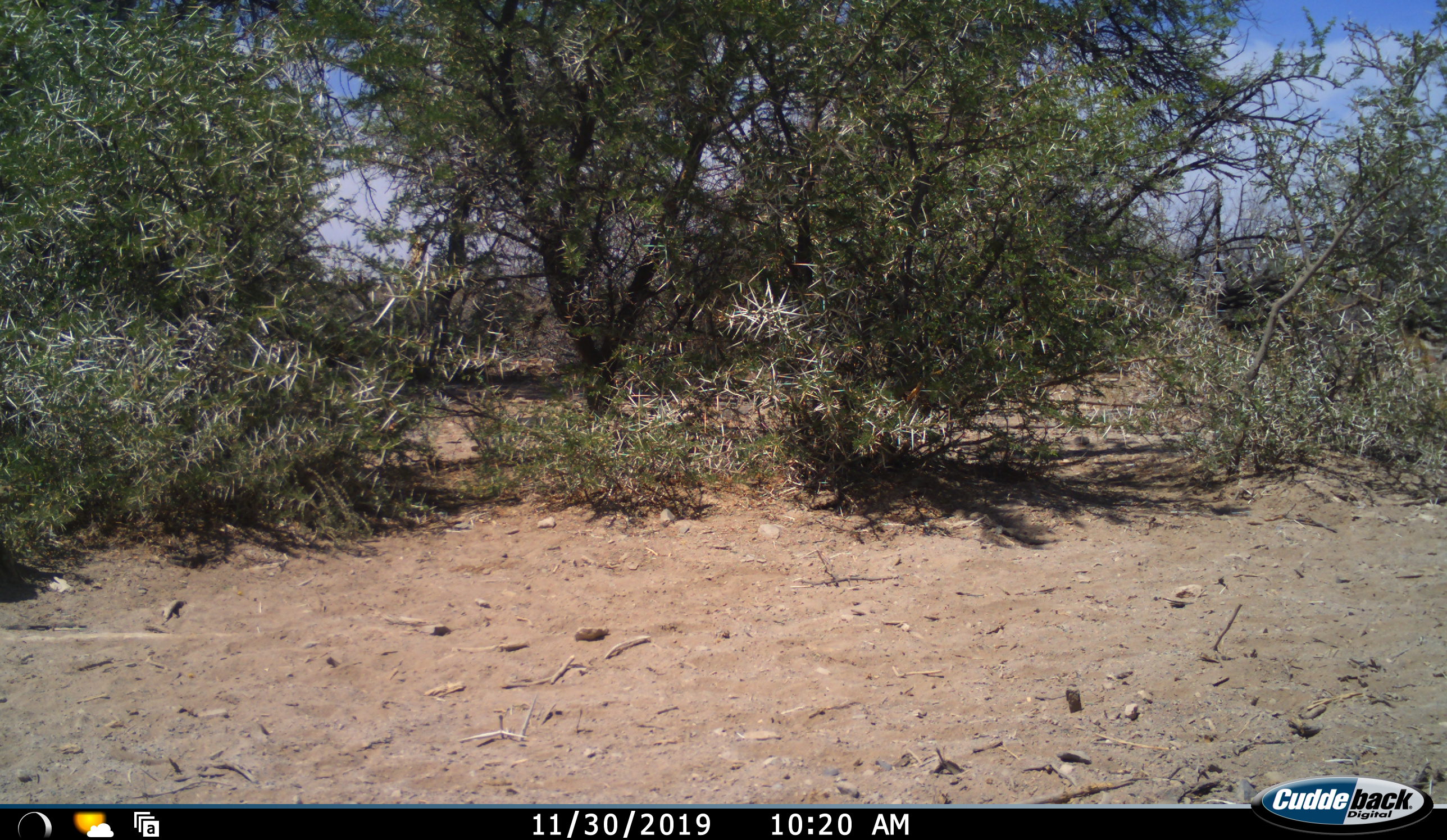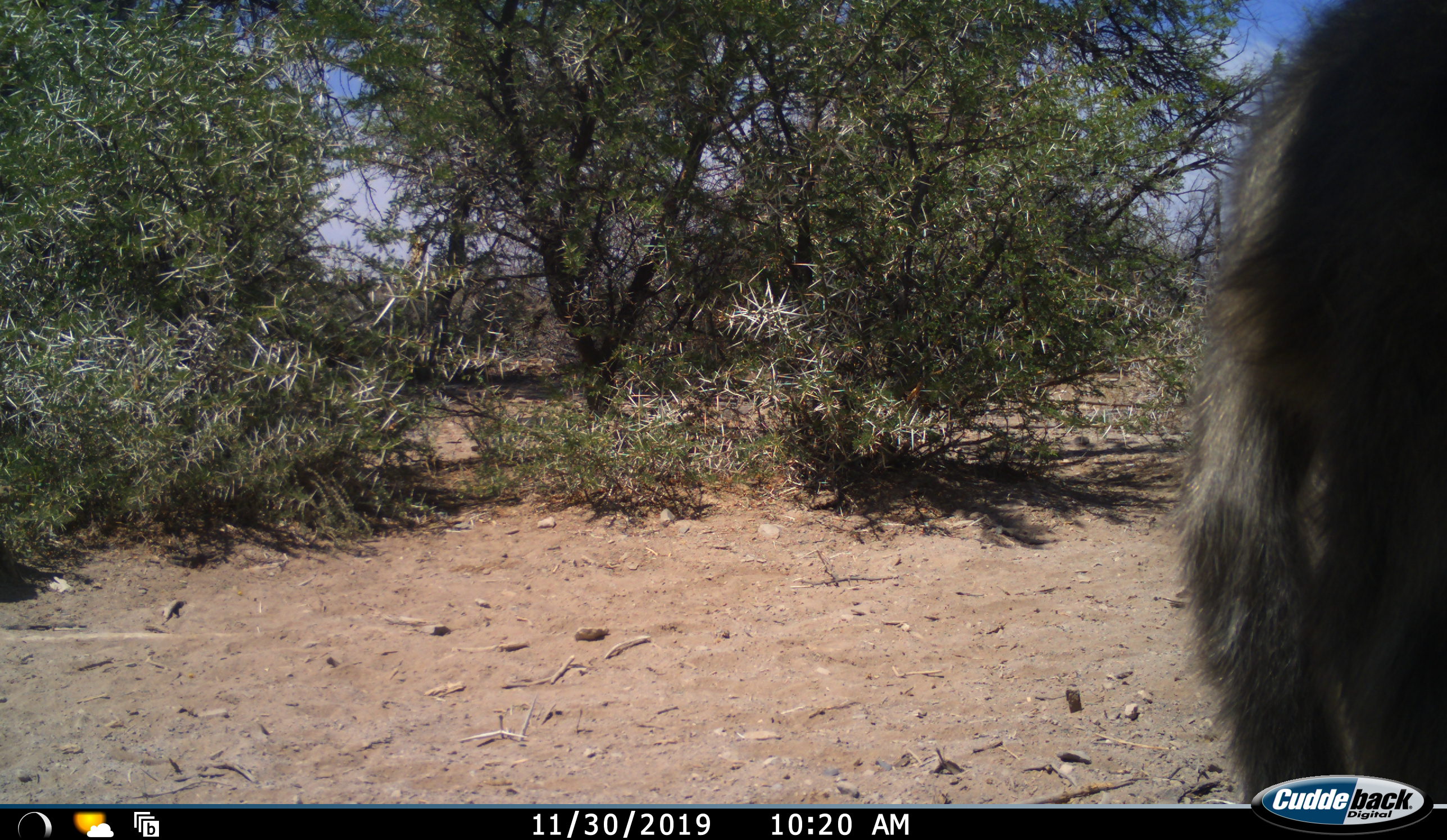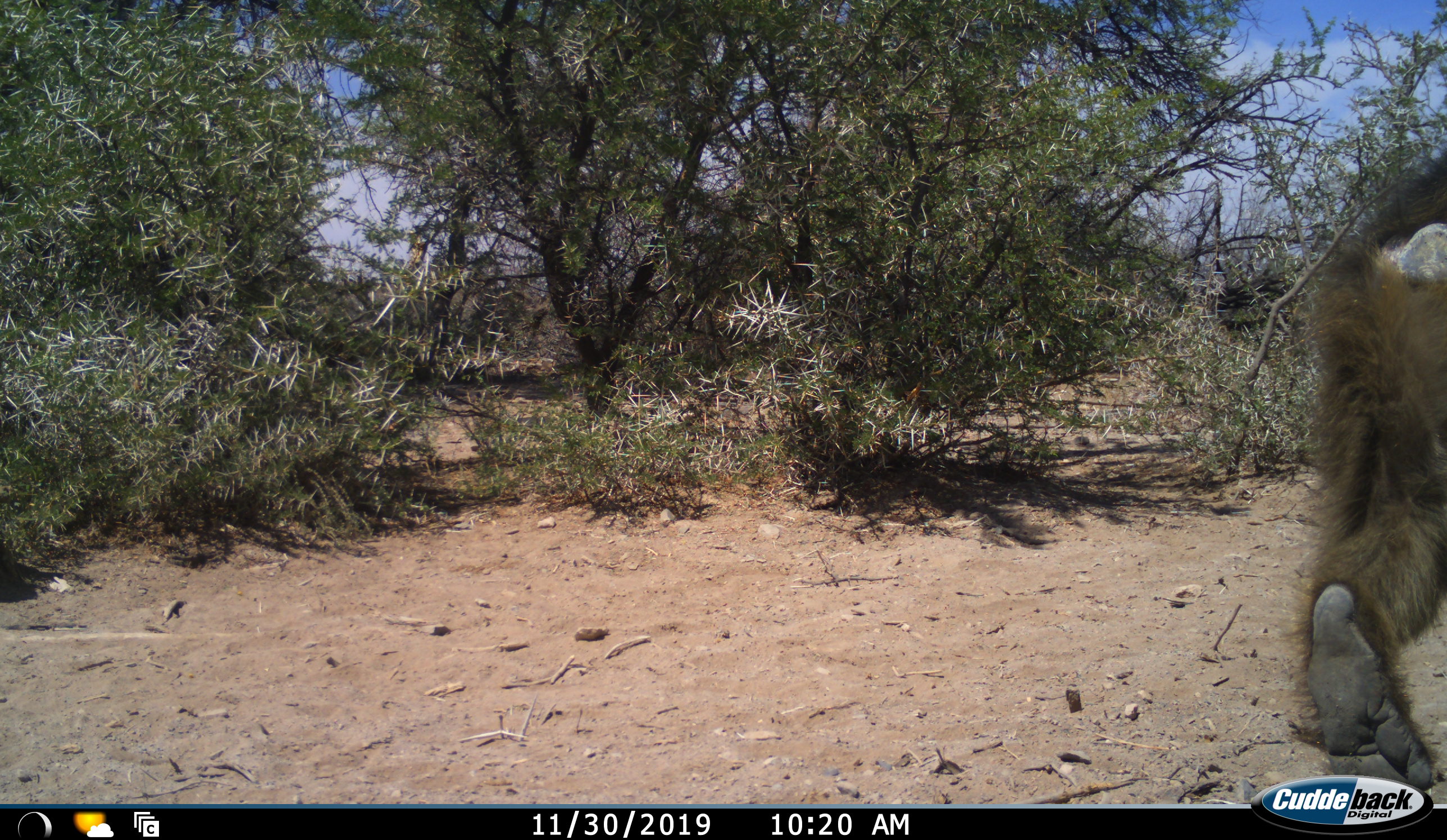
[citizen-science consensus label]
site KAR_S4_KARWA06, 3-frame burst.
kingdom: Animalia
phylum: Chordata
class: Mammalia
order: Primates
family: Cercopithecidae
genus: Papio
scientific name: Papio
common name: baboon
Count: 1.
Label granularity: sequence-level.